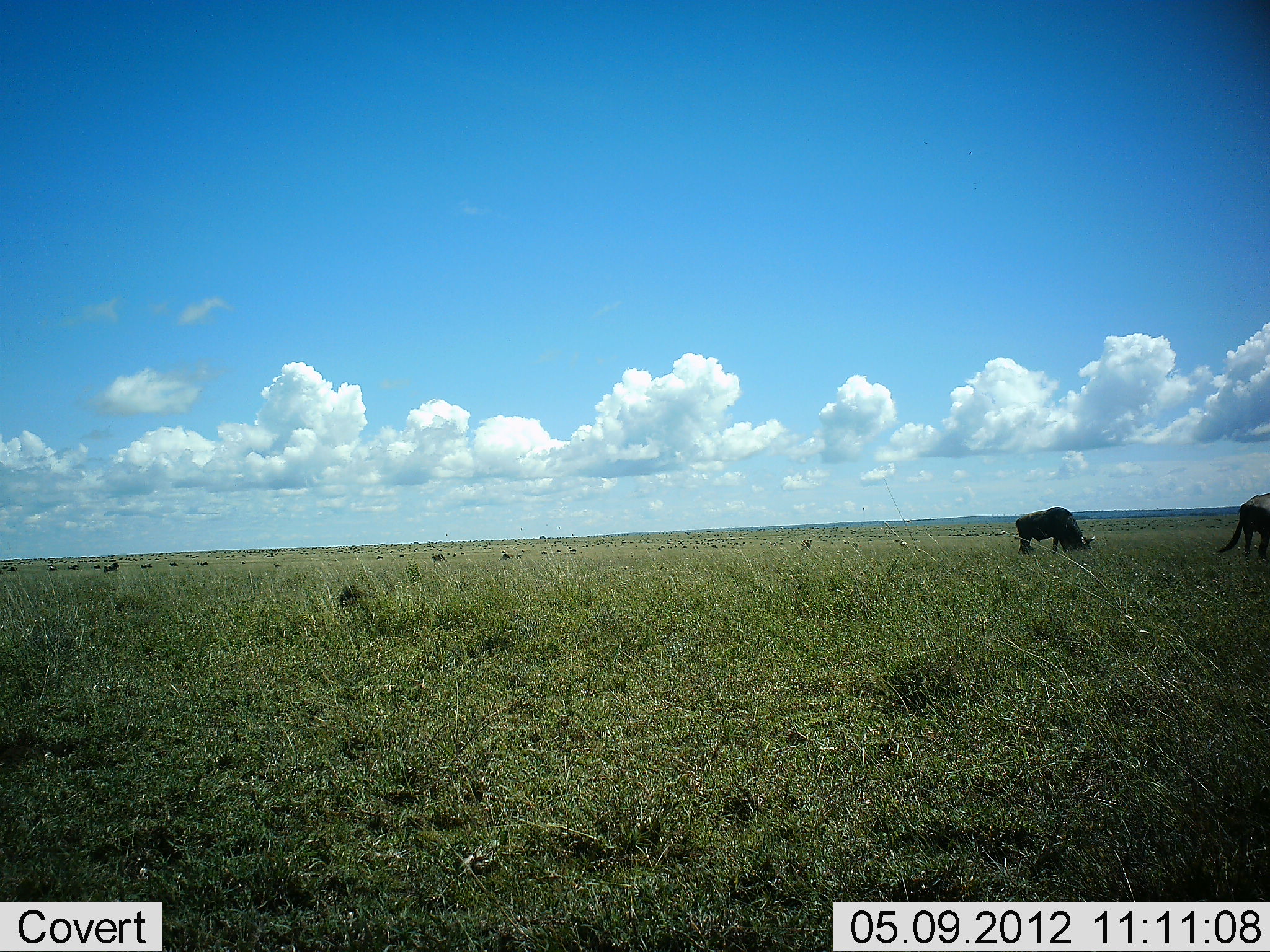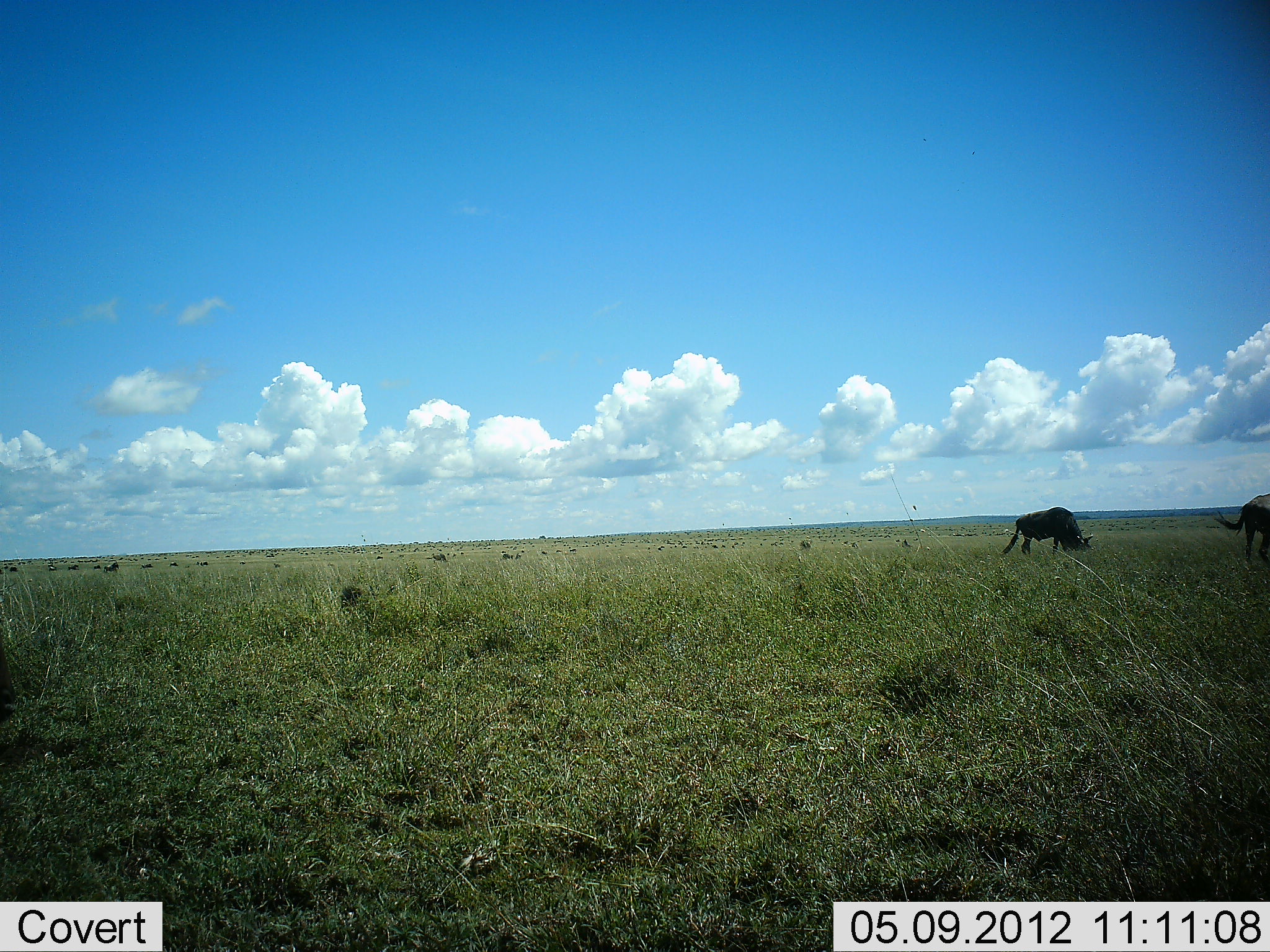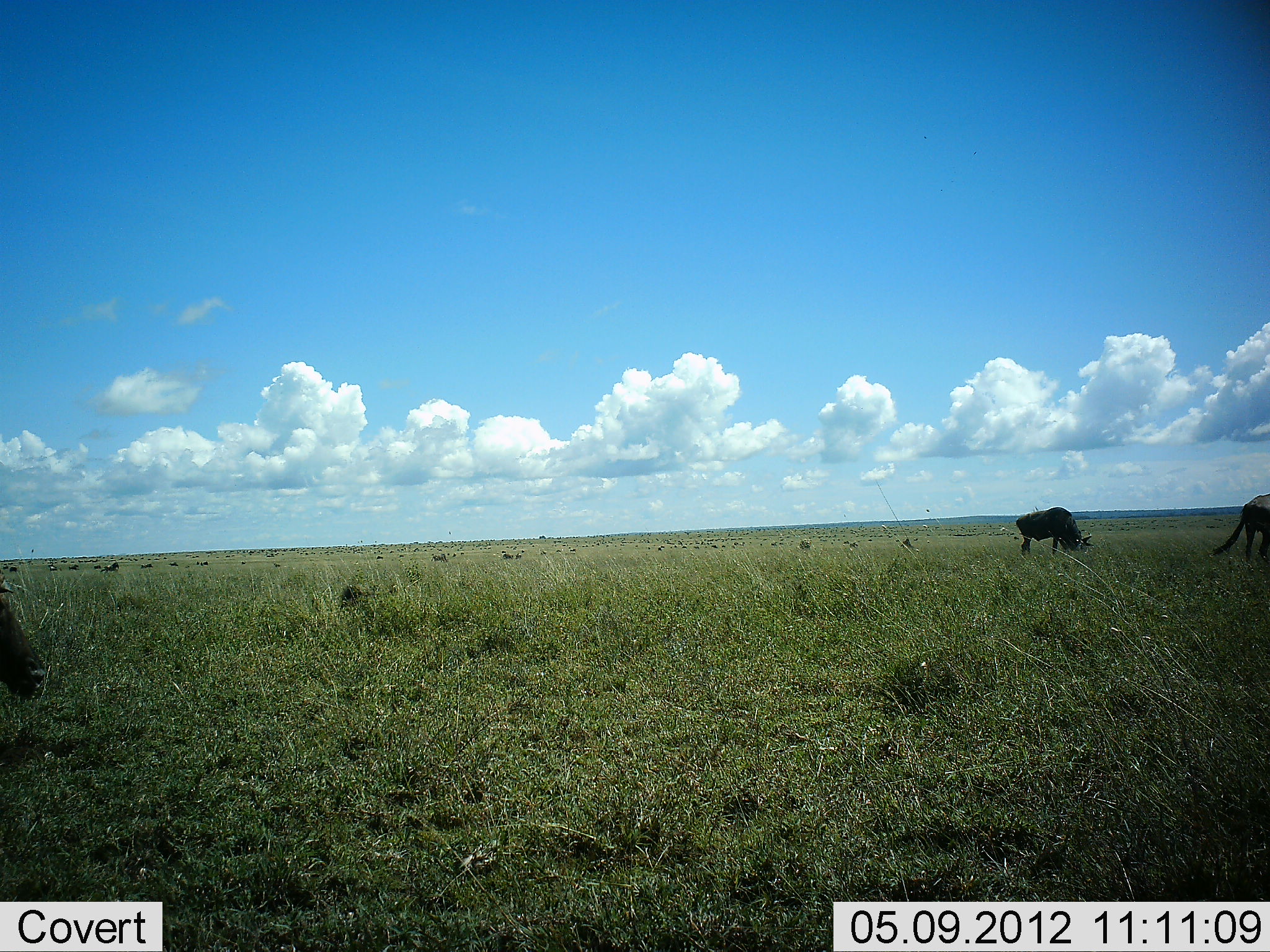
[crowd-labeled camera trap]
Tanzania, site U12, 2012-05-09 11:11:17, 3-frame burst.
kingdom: Animalia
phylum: Chordata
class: Mammalia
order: Artiodactyla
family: Bovidae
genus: Connochaetes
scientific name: Connochaetes taurinus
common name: blue wildebeest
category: wildebeest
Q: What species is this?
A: Wildebeest (blue wildebeest) (Connochaetes taurinus).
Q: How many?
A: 2.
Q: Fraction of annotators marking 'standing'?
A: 40%.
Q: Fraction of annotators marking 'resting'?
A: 0%.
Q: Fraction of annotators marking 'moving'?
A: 30%.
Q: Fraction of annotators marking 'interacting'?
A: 0%.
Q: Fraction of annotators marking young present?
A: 0%.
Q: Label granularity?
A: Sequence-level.